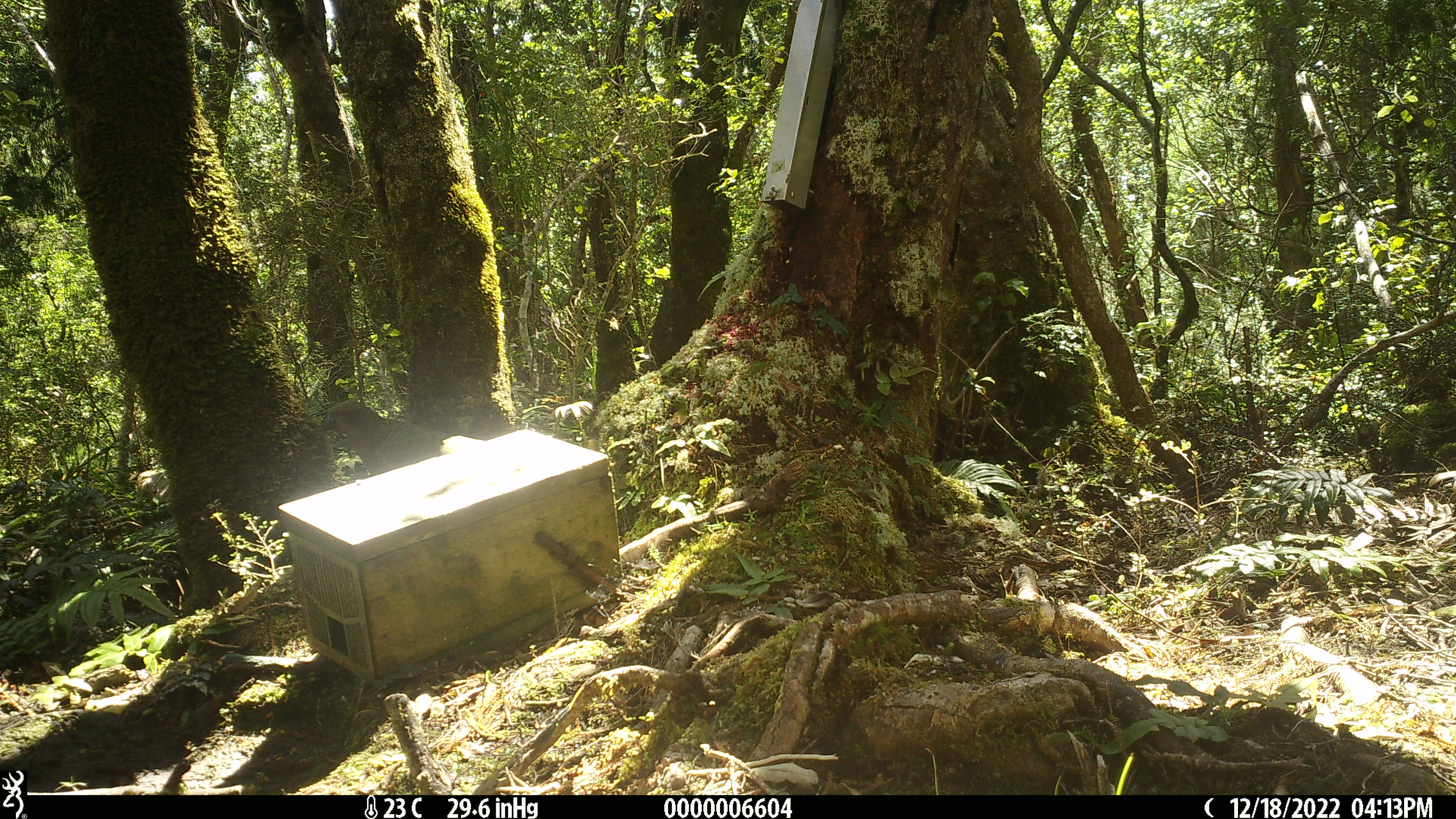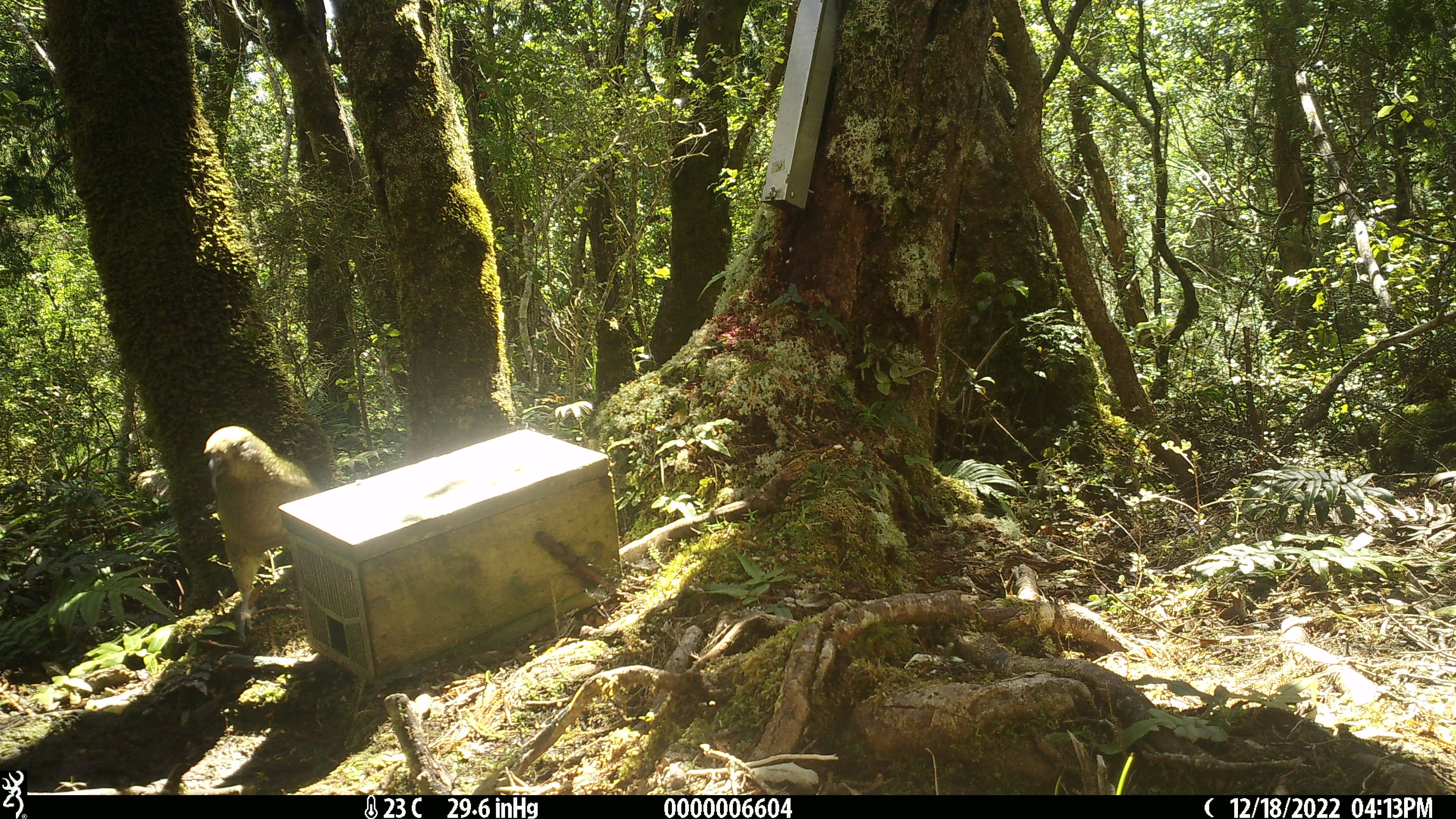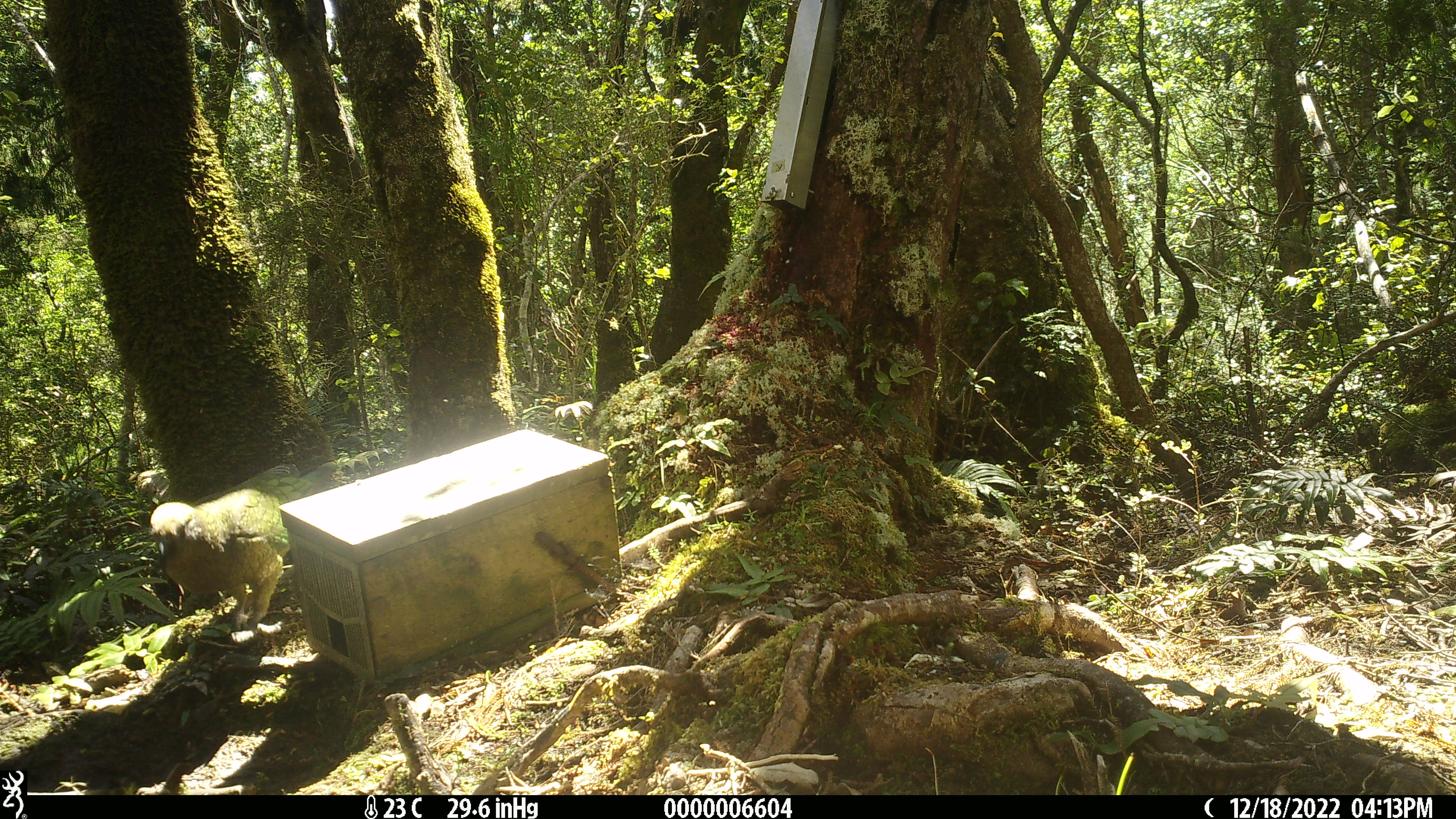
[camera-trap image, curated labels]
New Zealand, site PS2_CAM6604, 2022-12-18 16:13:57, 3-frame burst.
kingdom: Animalia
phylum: Chordata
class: Aves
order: Psittaciformes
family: Strigopidae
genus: Nestor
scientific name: Nestor notabilis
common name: kea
Kea (Nestor notabilis).